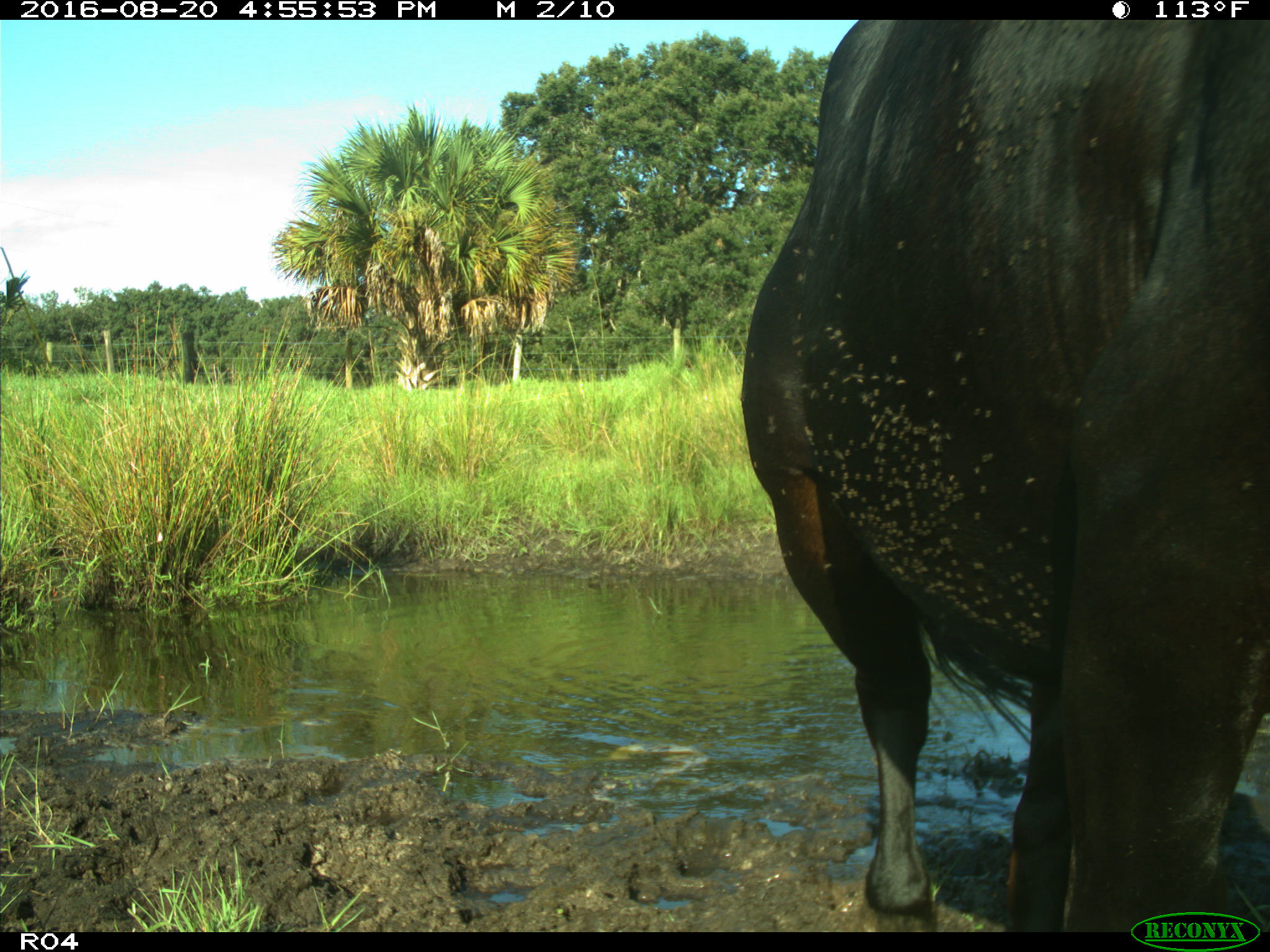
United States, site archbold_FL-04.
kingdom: Animalia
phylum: Chordata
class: Mammalia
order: Artiodactyla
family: Bovidae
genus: Bos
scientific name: Bos taurus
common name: domestic cow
Bos taurus (domestic cow).